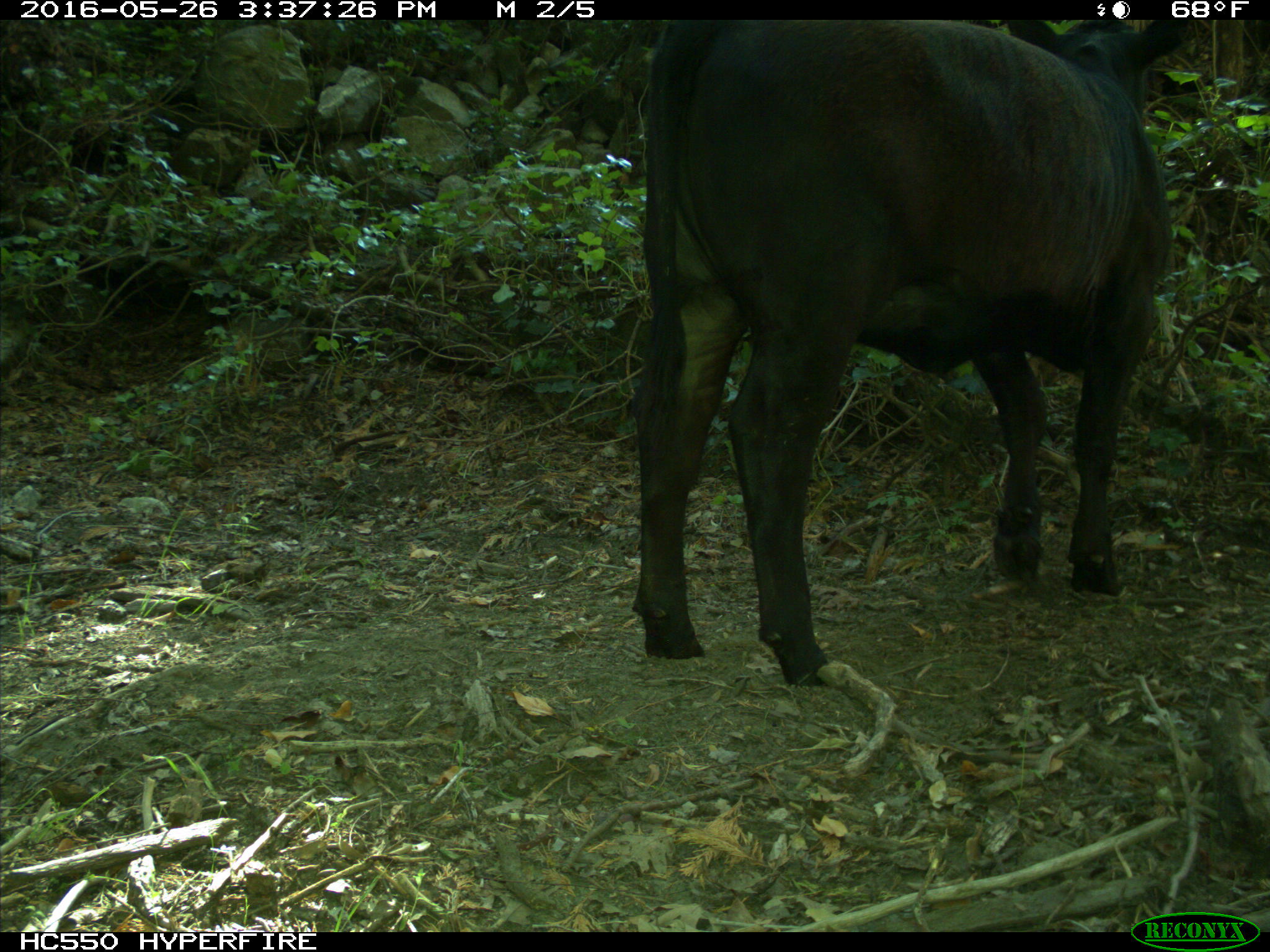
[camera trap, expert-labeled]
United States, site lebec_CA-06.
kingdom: Animalia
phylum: Chordata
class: Mammalia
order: Artiodactyla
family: Bovidae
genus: Bos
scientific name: Bos taurus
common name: domestic cow